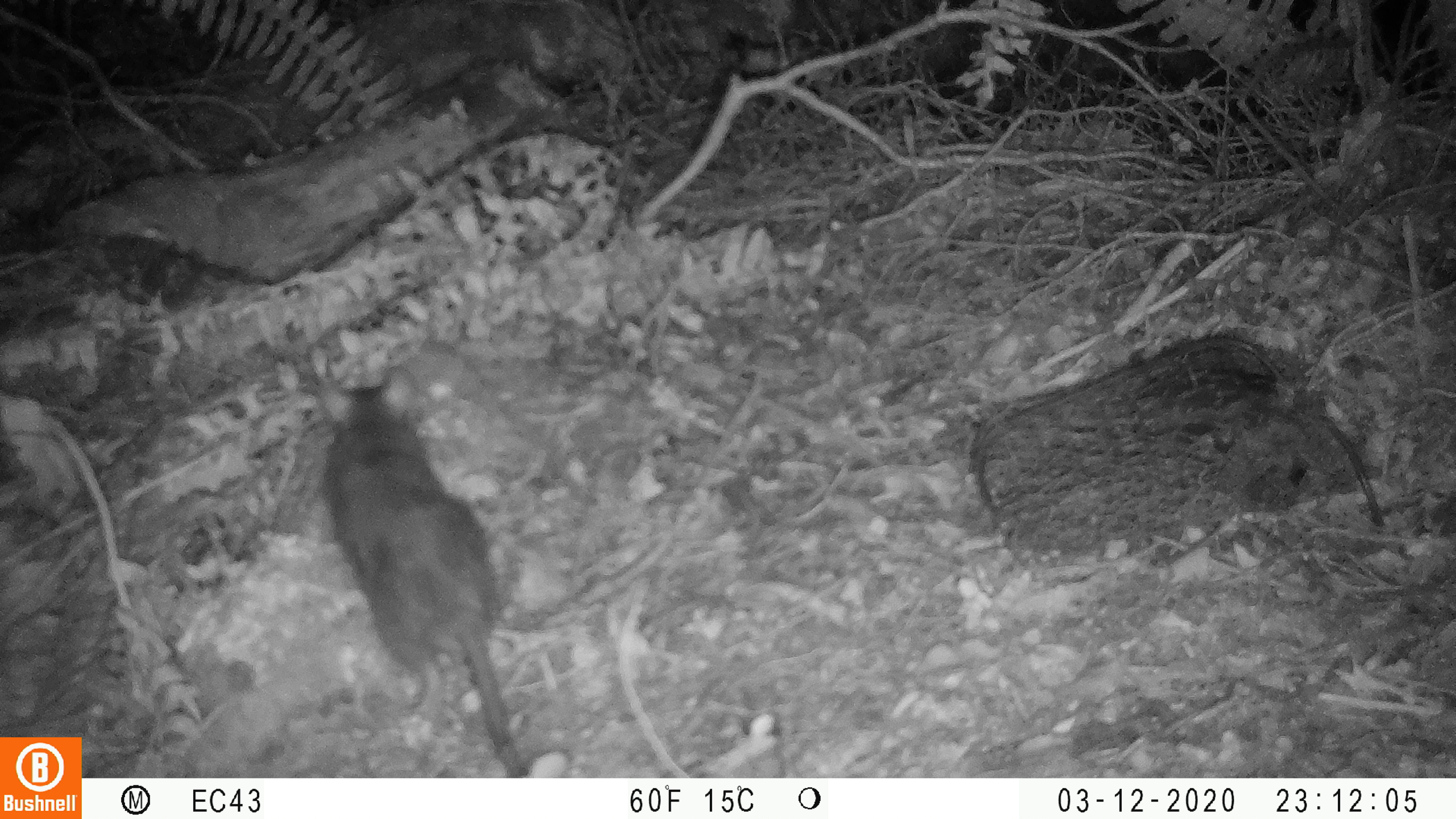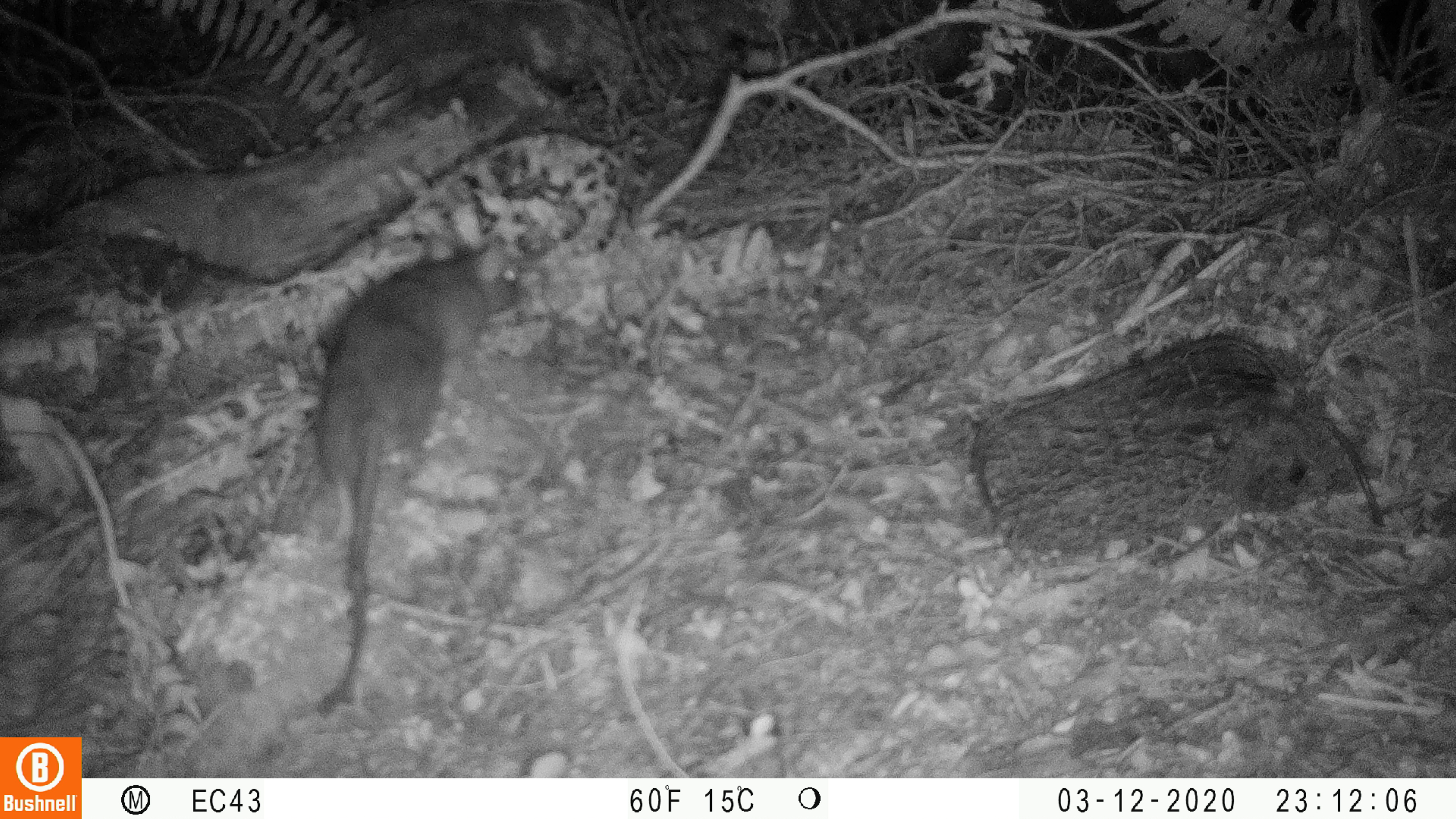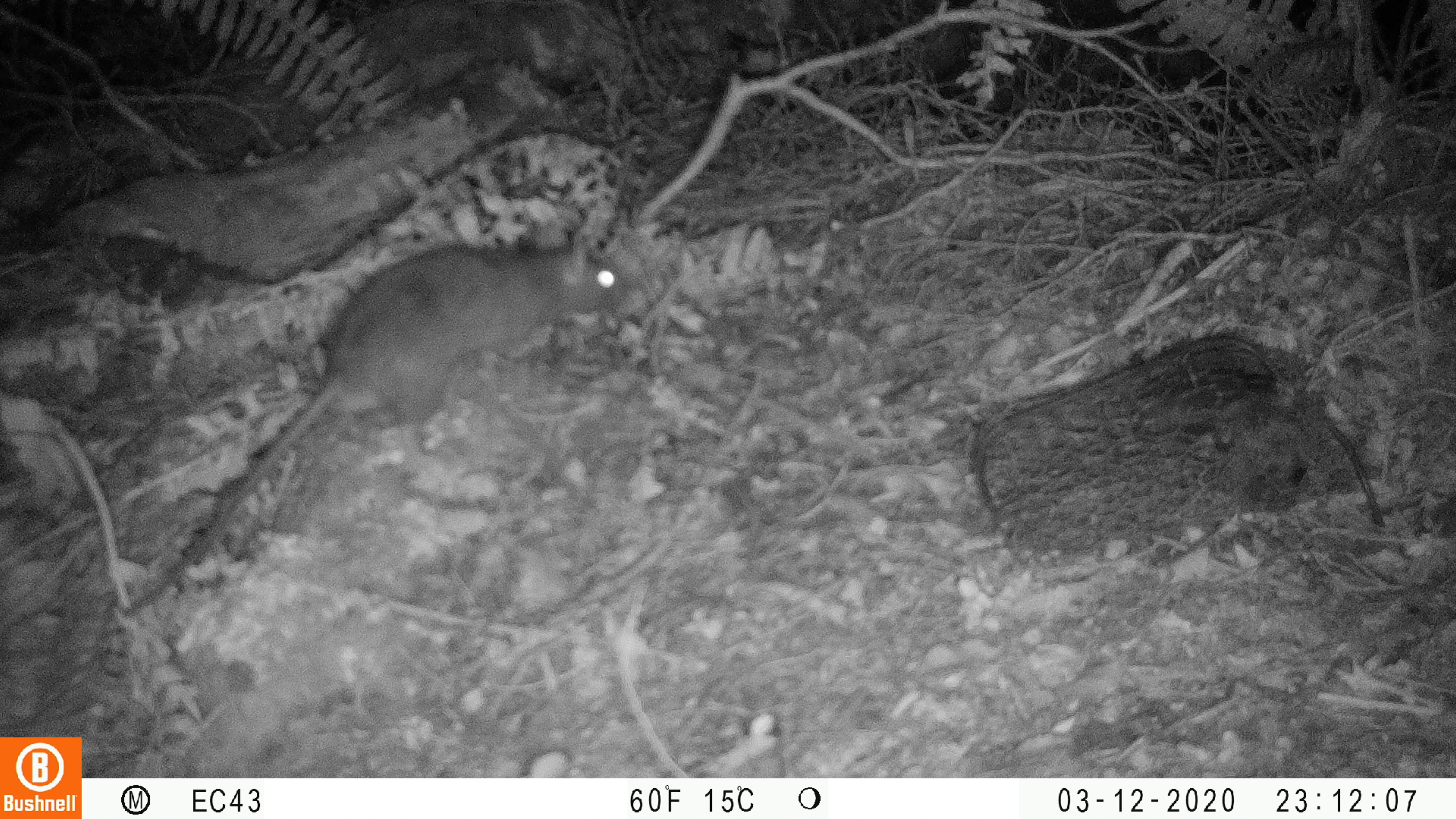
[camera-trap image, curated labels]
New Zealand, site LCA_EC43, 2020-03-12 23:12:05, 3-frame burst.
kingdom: Animalia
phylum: Chordata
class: Mammalia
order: Rodentia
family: Muridae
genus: Rattus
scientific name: Rattus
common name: rat